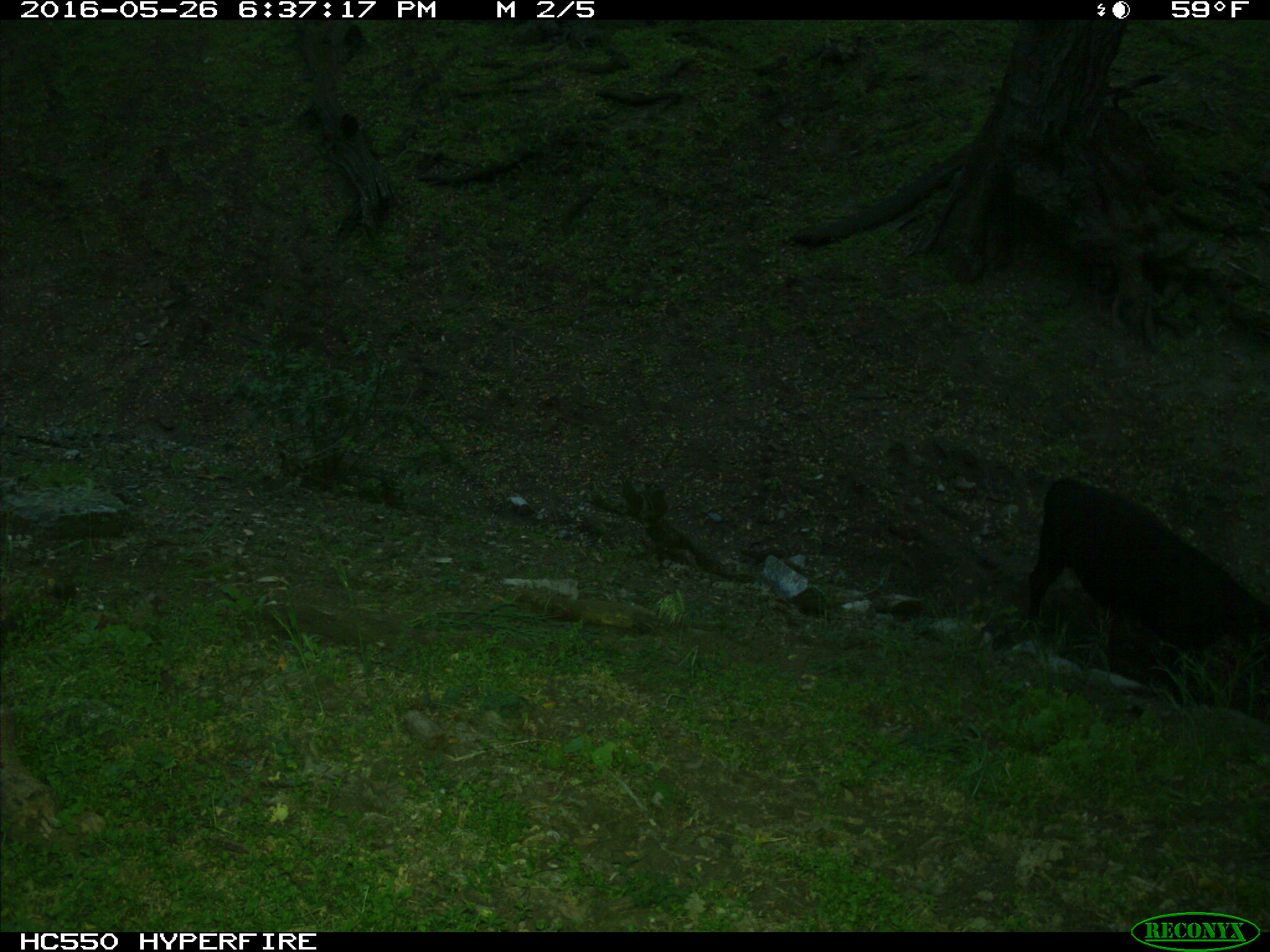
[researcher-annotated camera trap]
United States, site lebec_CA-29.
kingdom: Animalia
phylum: Chordata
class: Mammalia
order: Artiodactyla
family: Bovidae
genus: Bos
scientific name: Bos taurus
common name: domestic cow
Bos taurus (domestic cow).